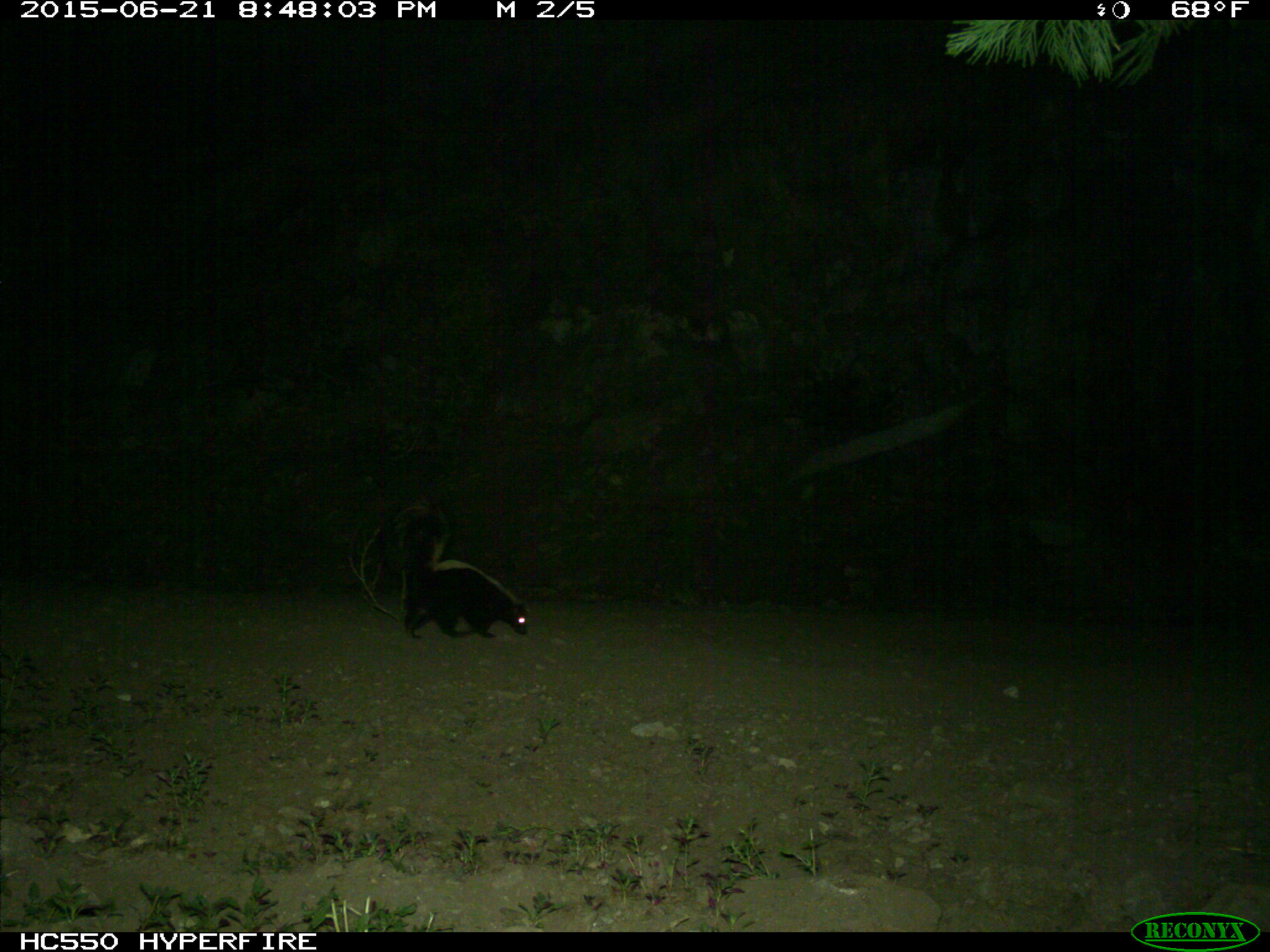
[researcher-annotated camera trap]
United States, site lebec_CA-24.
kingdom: Animalia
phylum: Chordata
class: Mammalia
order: Carnivora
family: Mephitidae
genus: Mephitis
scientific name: Mephitis mephitis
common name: striped skunk